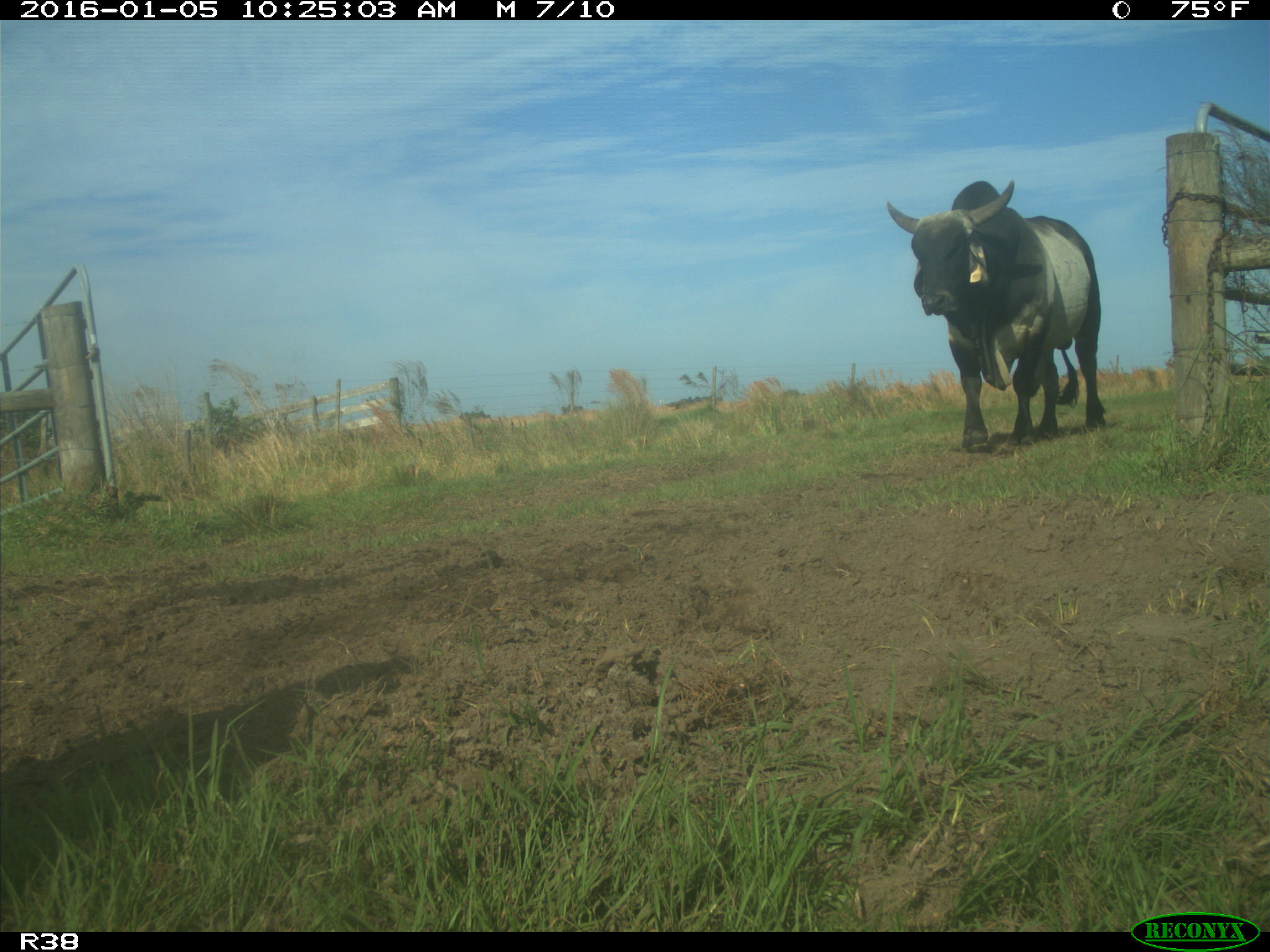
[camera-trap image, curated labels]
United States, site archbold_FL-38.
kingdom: Animalia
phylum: Chordata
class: Mammalia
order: Artiodactyla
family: Bovidae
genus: Bos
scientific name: Bos taurus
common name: domestic cow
Bos taurus (domestic cow).